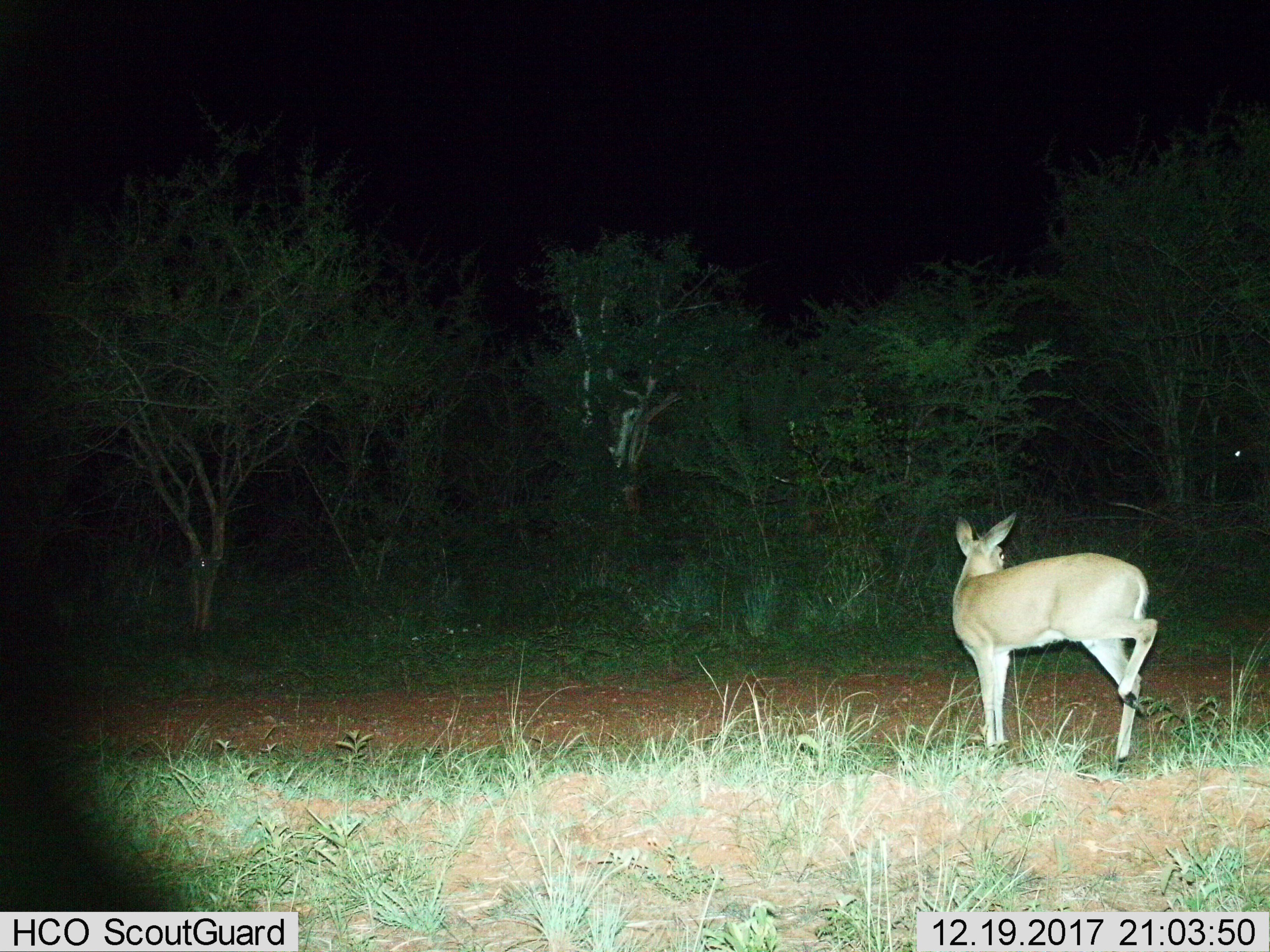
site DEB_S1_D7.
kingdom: Animalia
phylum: Chordata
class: Mammalia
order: Artiodactyla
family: Bovidae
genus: Sylvicapra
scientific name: Sylvicapra grimmia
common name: common duiker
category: duikercommongrey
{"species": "duikercommongrey (common duiker) (Sylvicapra grimmia)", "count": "1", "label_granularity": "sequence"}